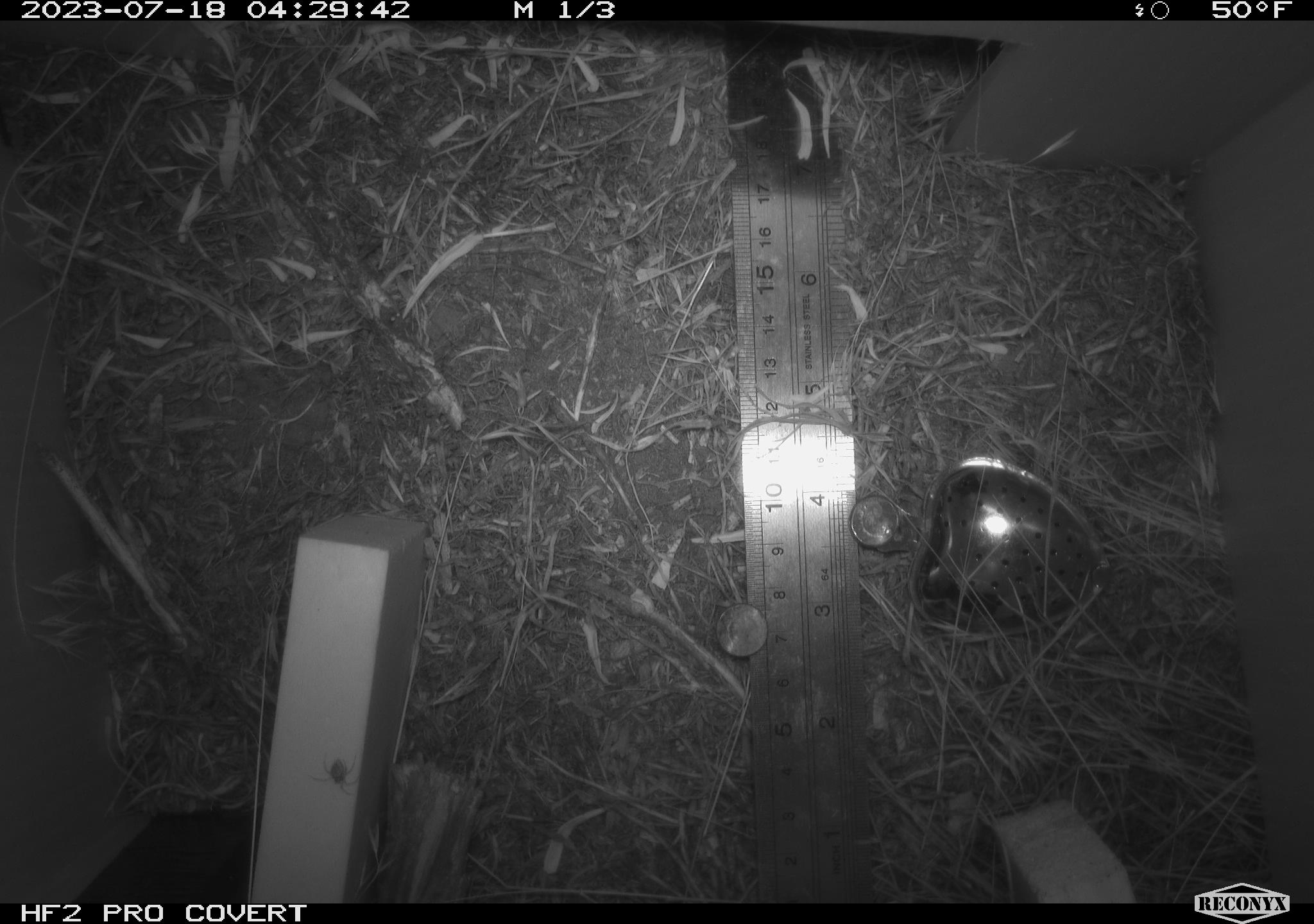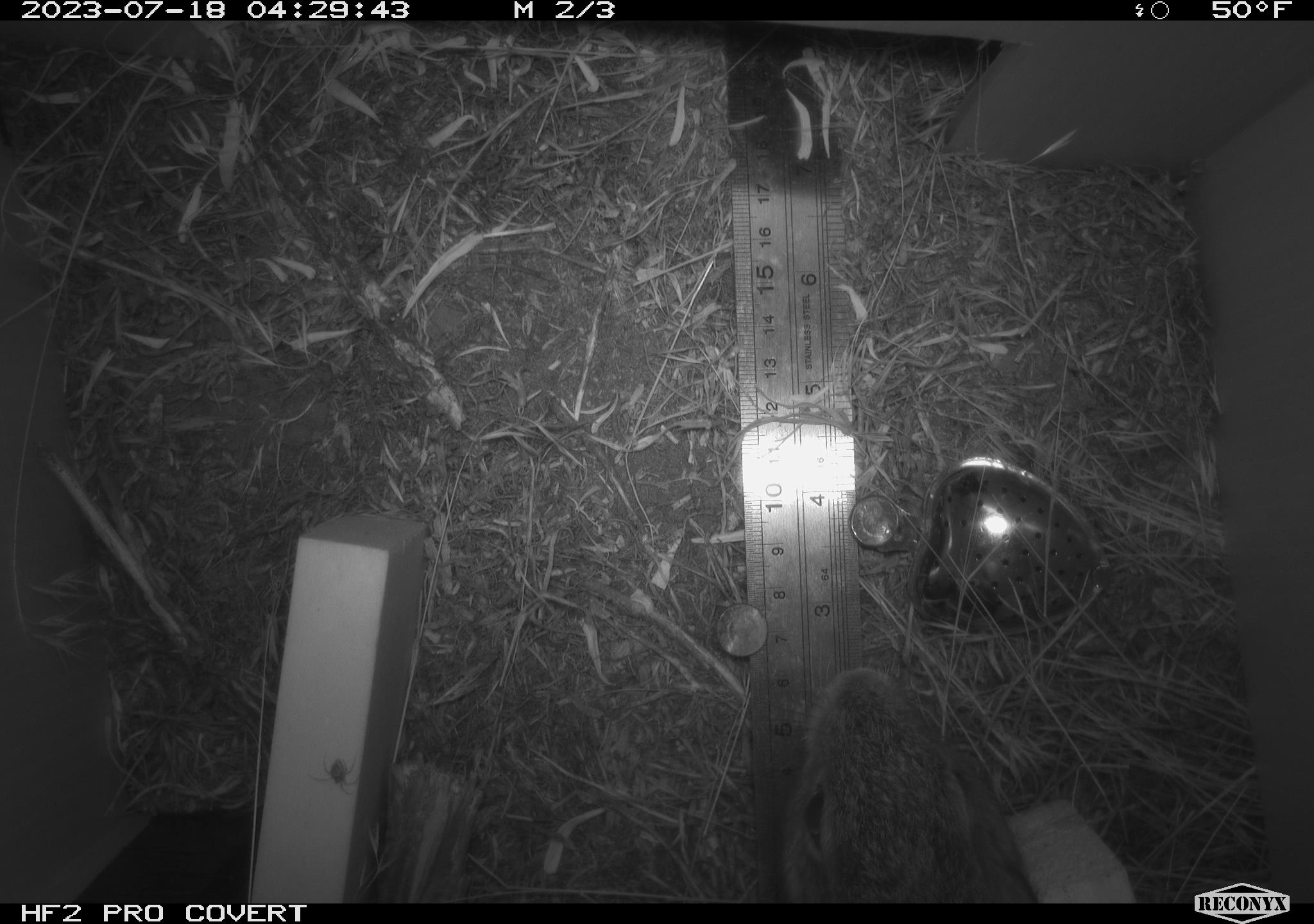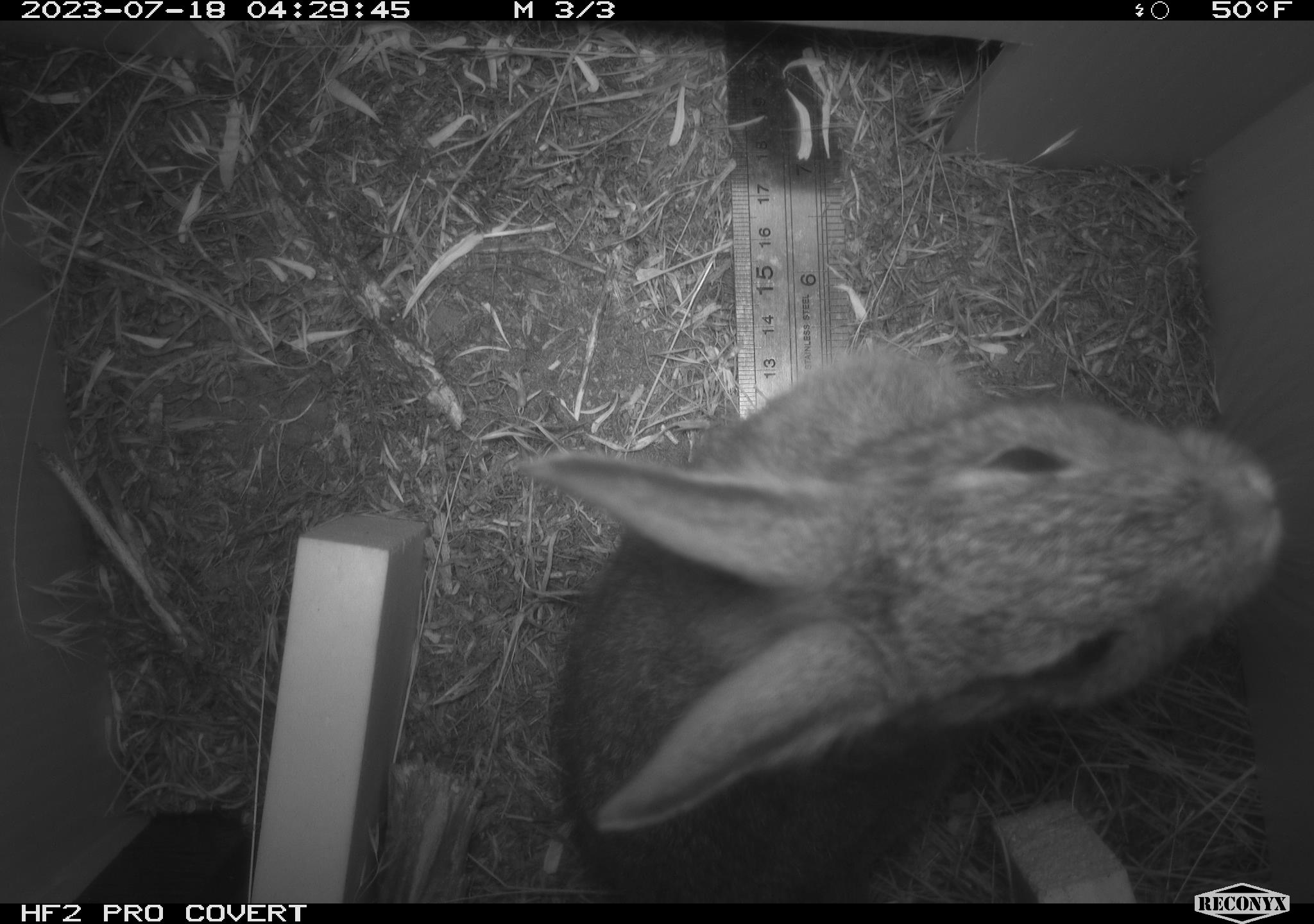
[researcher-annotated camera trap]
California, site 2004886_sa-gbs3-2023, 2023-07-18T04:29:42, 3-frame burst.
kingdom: Animalia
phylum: Chordata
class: Mammalia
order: Lagomorpha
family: Leporidae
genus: Sylvilagus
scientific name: Sylvilagus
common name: cottontail rabbits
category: sylvilagus species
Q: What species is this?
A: Sylvilagus species (cottontail rabbits) (Sylvilagus).